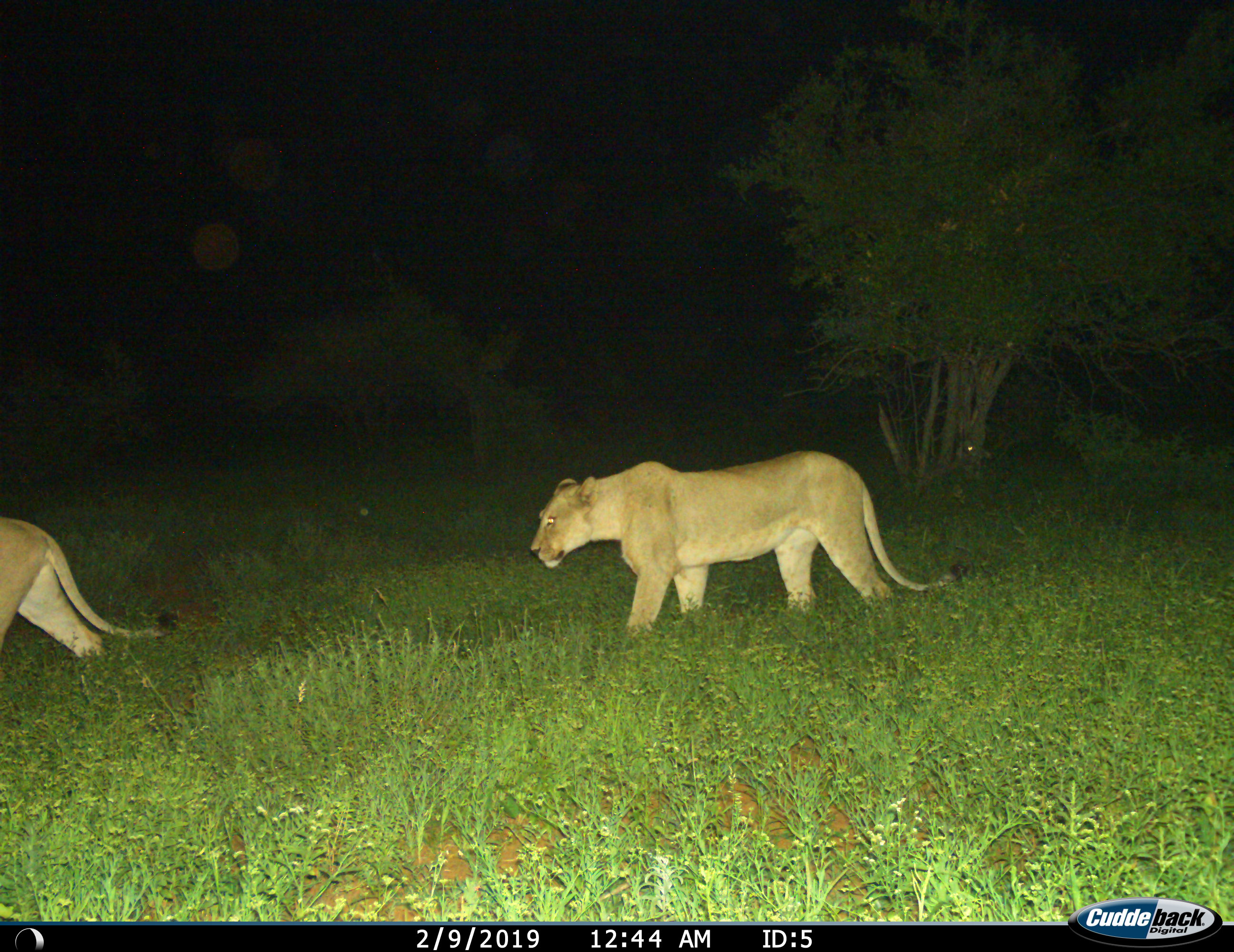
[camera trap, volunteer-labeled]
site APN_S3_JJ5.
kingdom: Animalia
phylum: Chordata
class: Mammalia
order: Carnivora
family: Felidae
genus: Panthera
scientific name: Panthera leo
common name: lion female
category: lionfemale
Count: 2.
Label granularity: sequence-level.